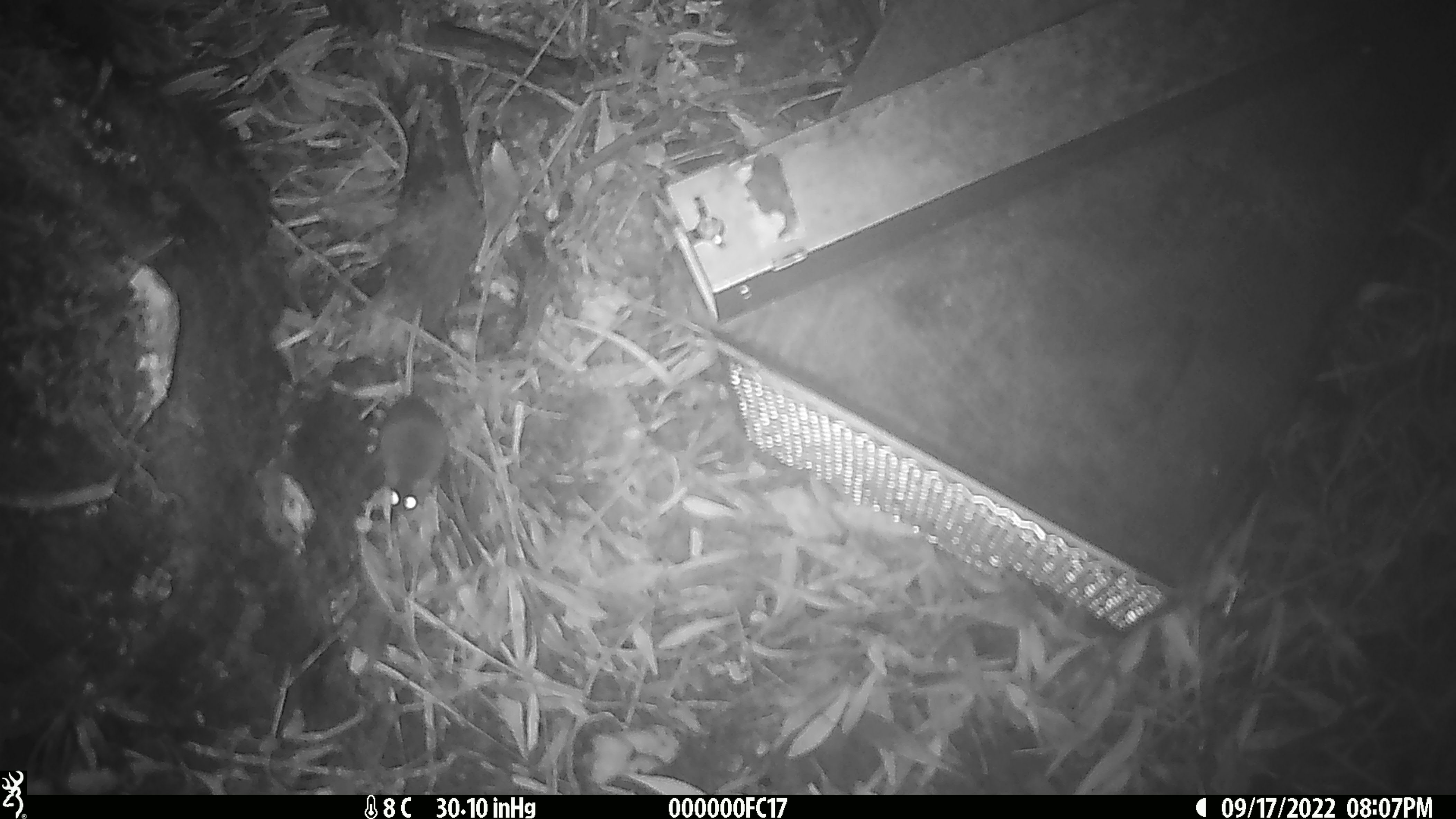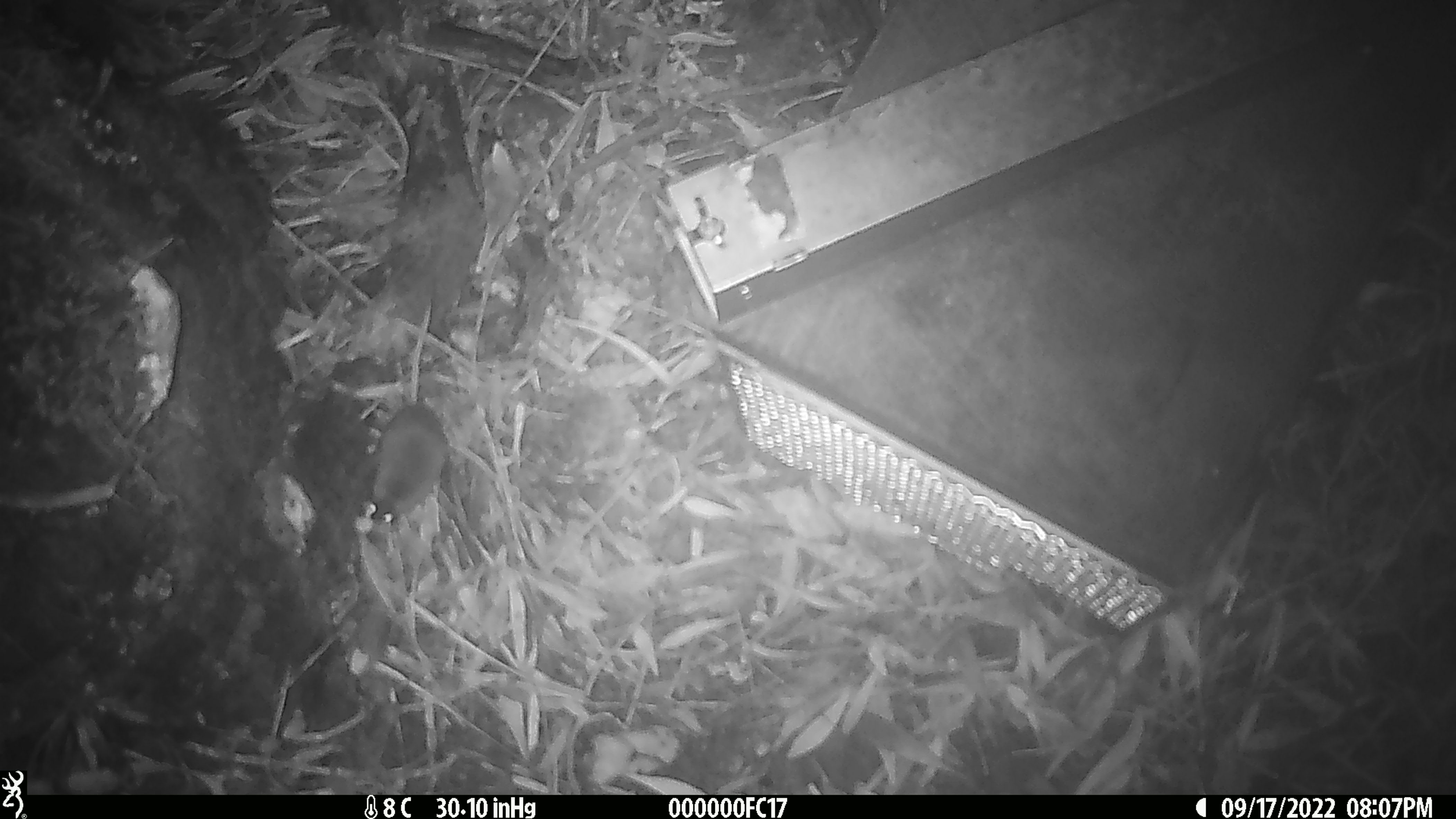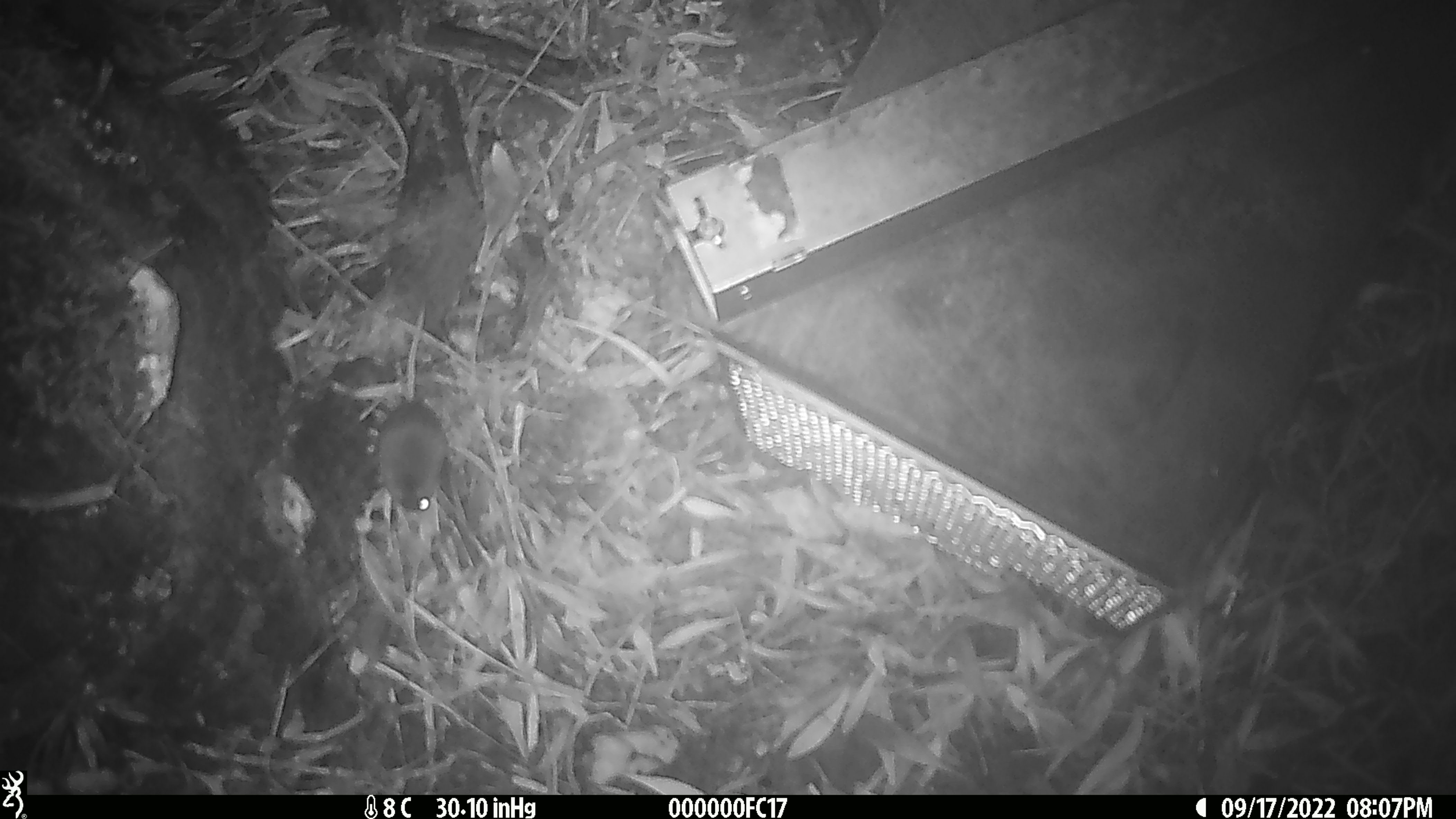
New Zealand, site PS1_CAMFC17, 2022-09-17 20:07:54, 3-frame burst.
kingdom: Animalia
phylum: Chordata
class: Mammalia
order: Rodentia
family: Muridae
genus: Mus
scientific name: Mus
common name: mouse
Mouse (Mus).